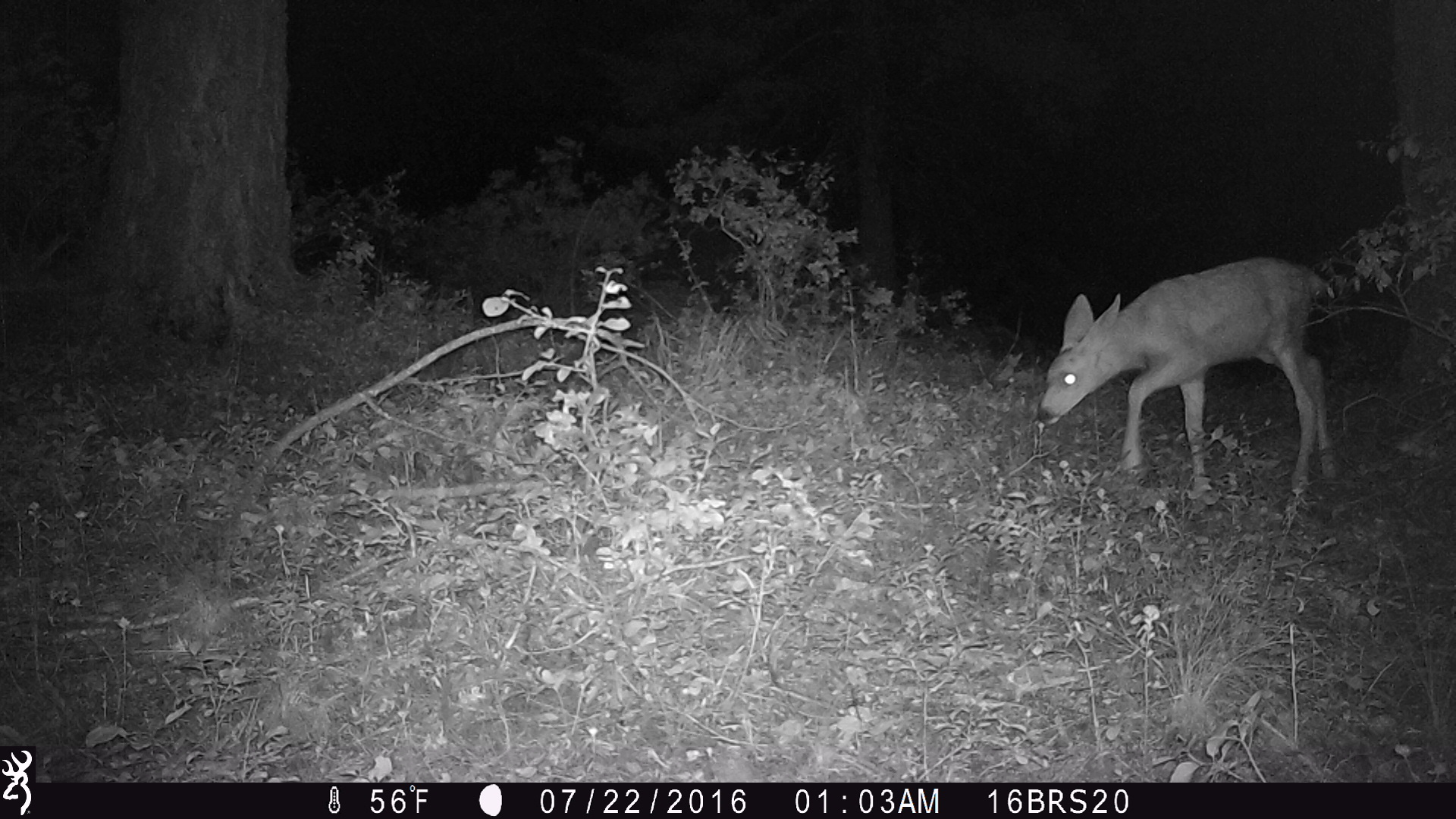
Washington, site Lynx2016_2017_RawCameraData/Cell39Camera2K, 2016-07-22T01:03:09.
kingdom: Animalia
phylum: Chordata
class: Mammalia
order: Artiodactyla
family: Cervidae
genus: Odocoileus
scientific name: Odocoileus hemionus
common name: mule deer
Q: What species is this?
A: Odocoileus hemionus (mule deer).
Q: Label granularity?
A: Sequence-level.